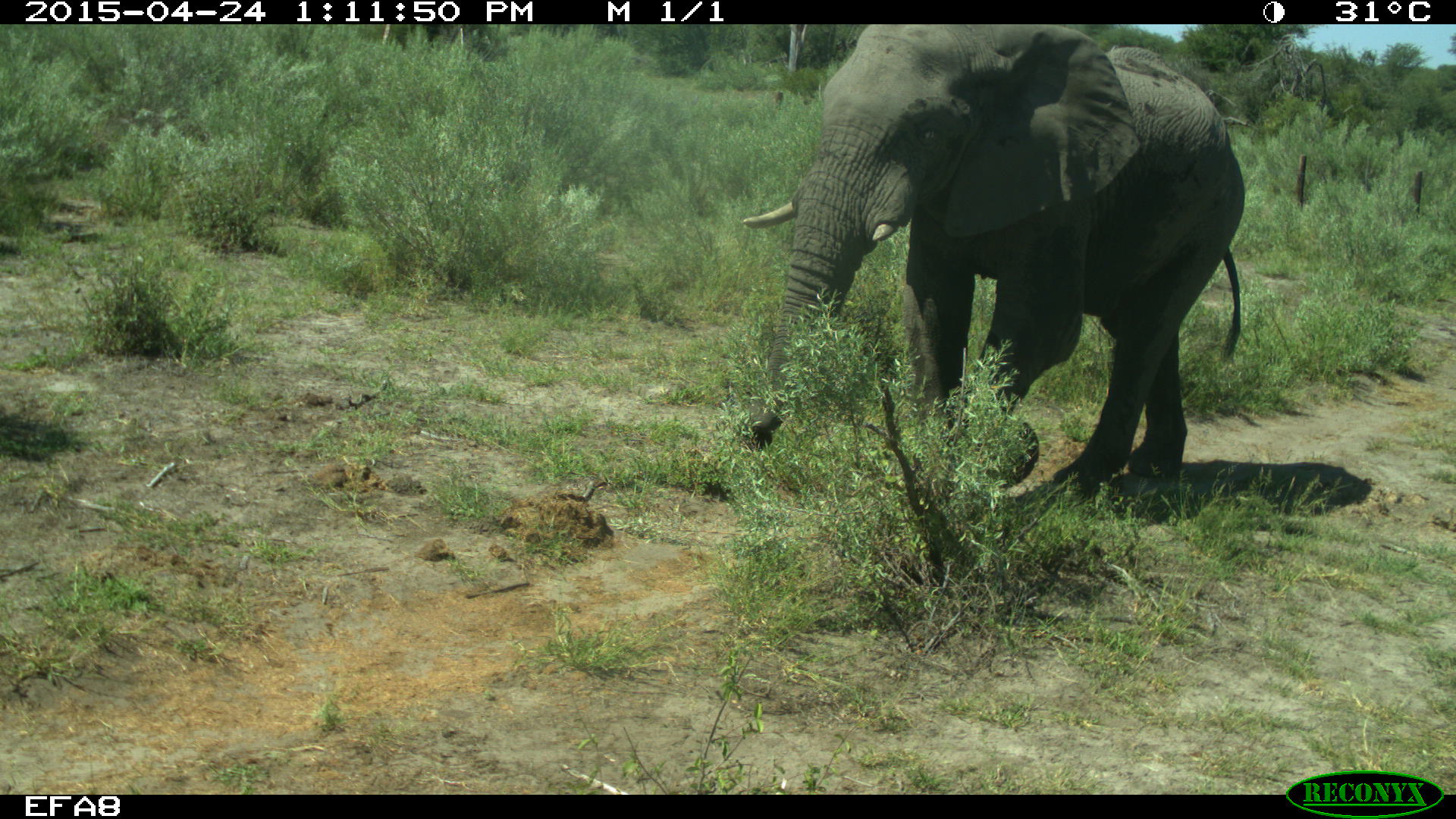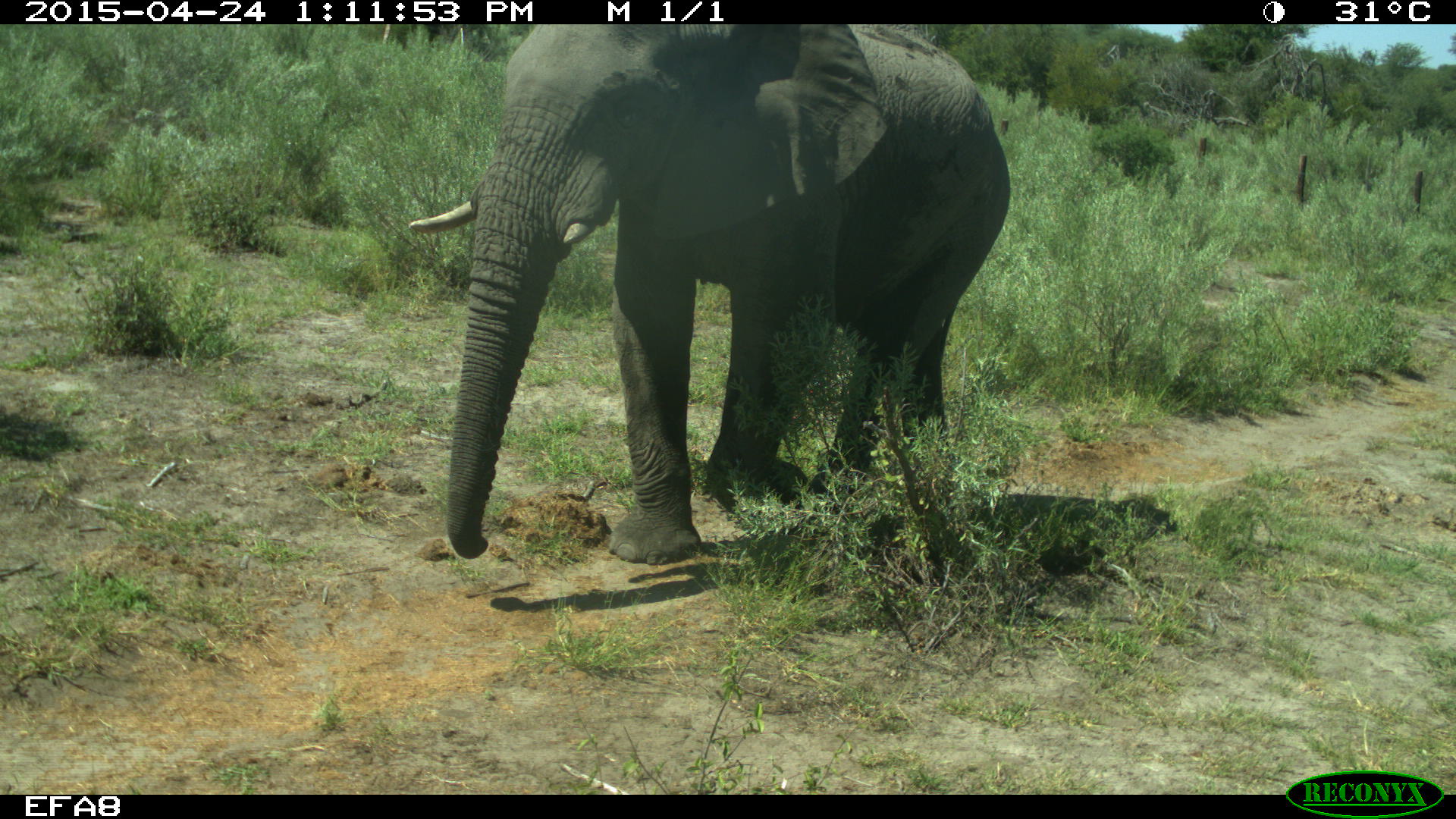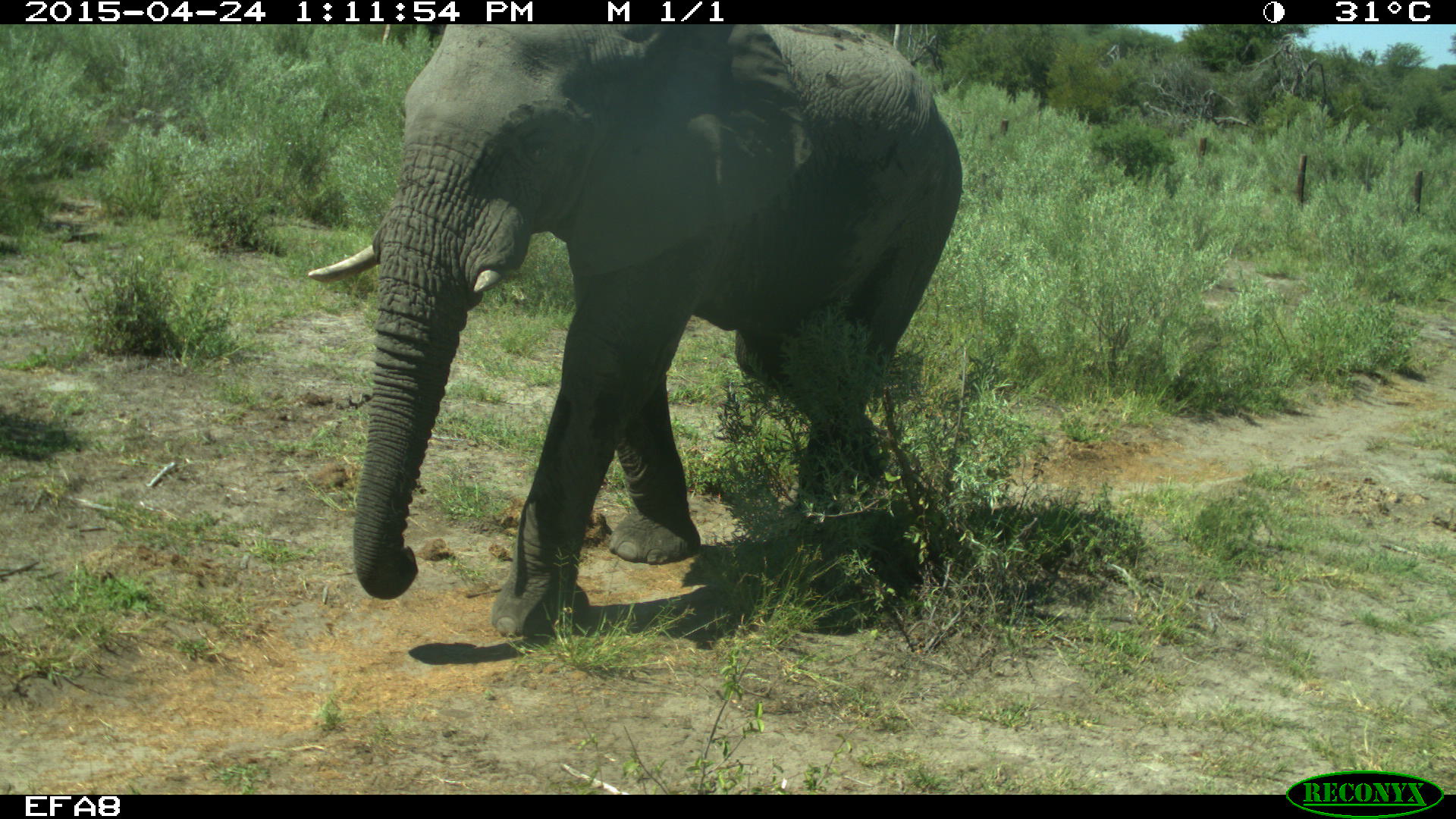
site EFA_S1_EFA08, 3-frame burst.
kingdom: Animalia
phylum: Chordata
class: Mammalia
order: Proboscidea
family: Elephantidae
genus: Loxodonta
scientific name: Loxodonta africana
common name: african bush elephant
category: elephant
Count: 1.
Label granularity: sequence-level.